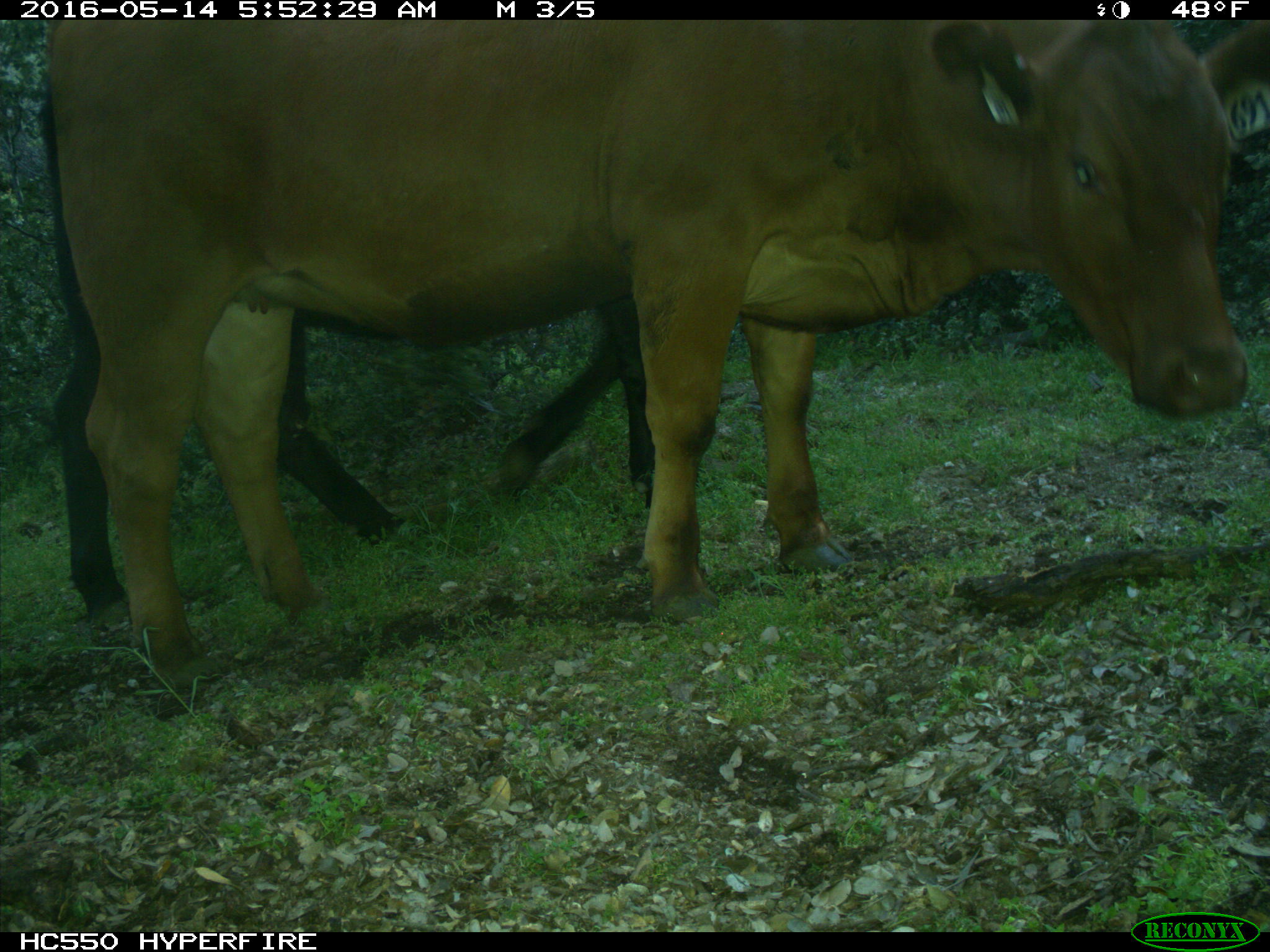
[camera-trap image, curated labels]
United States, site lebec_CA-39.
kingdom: Animalia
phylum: Chordata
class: Mammalia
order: Artiodactyla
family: Bovidae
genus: Bos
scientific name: Bos taurus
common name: domestic cow